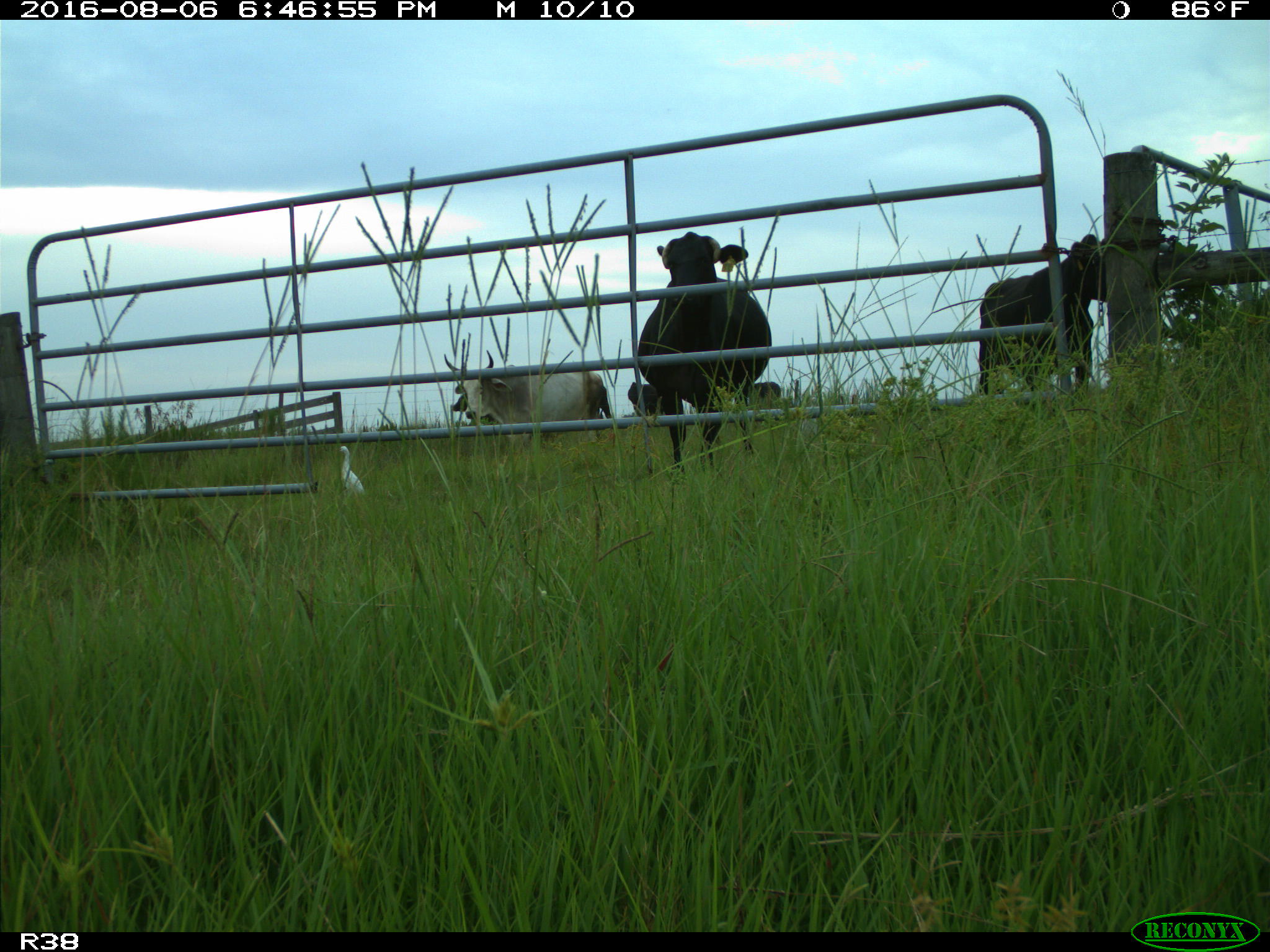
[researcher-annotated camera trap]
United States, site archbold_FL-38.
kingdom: Animalia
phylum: Chordata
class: Mammalia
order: Artiodactyla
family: Bovidae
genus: Bos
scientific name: Bos taurus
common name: domestic cow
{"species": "Bos taurus (domestic cow)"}